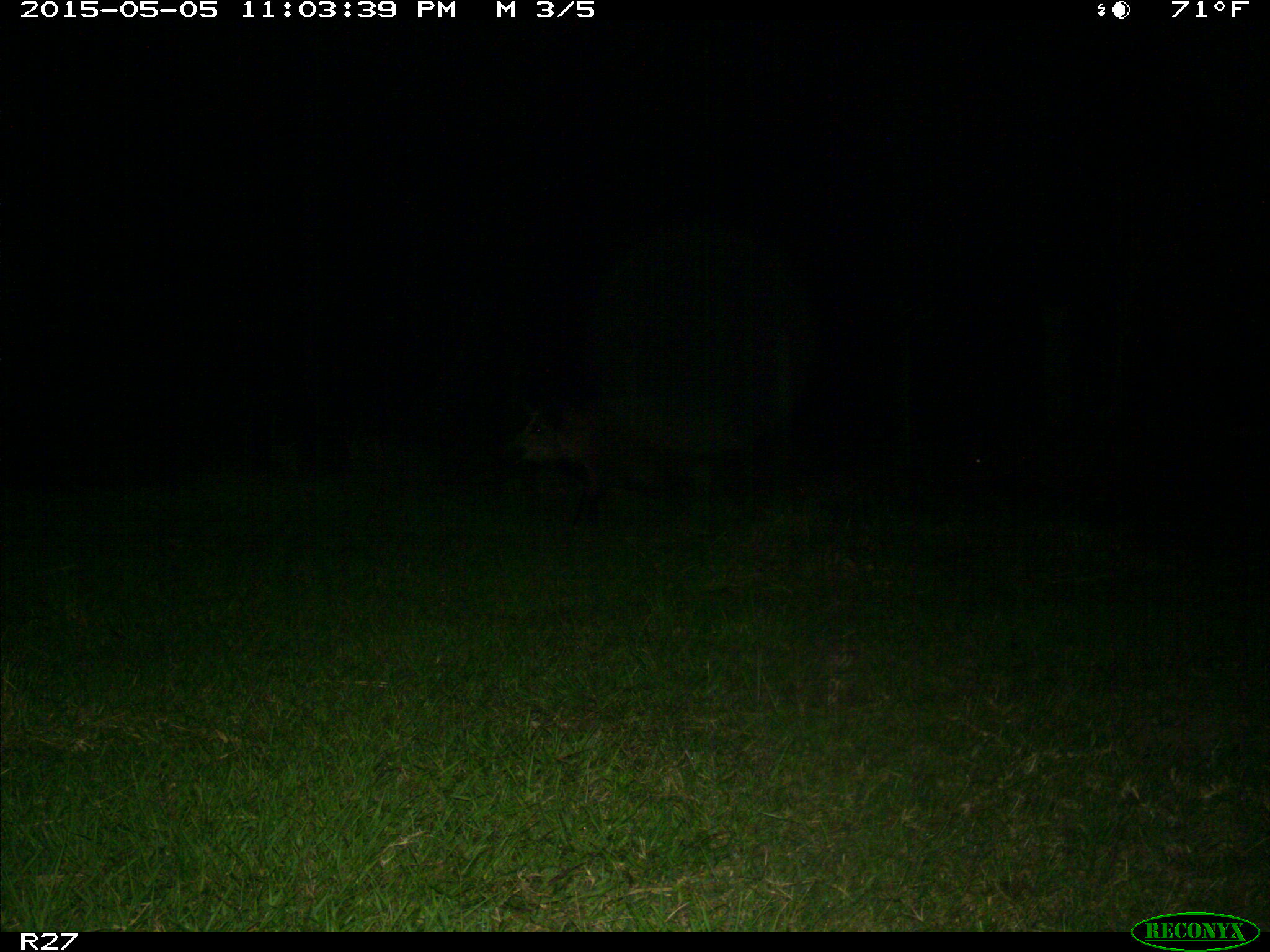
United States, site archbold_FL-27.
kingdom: Animalia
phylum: Chordata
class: Mammalia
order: Artiodactyla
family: Suidae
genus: Sus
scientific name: Sus scrofa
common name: wild boar